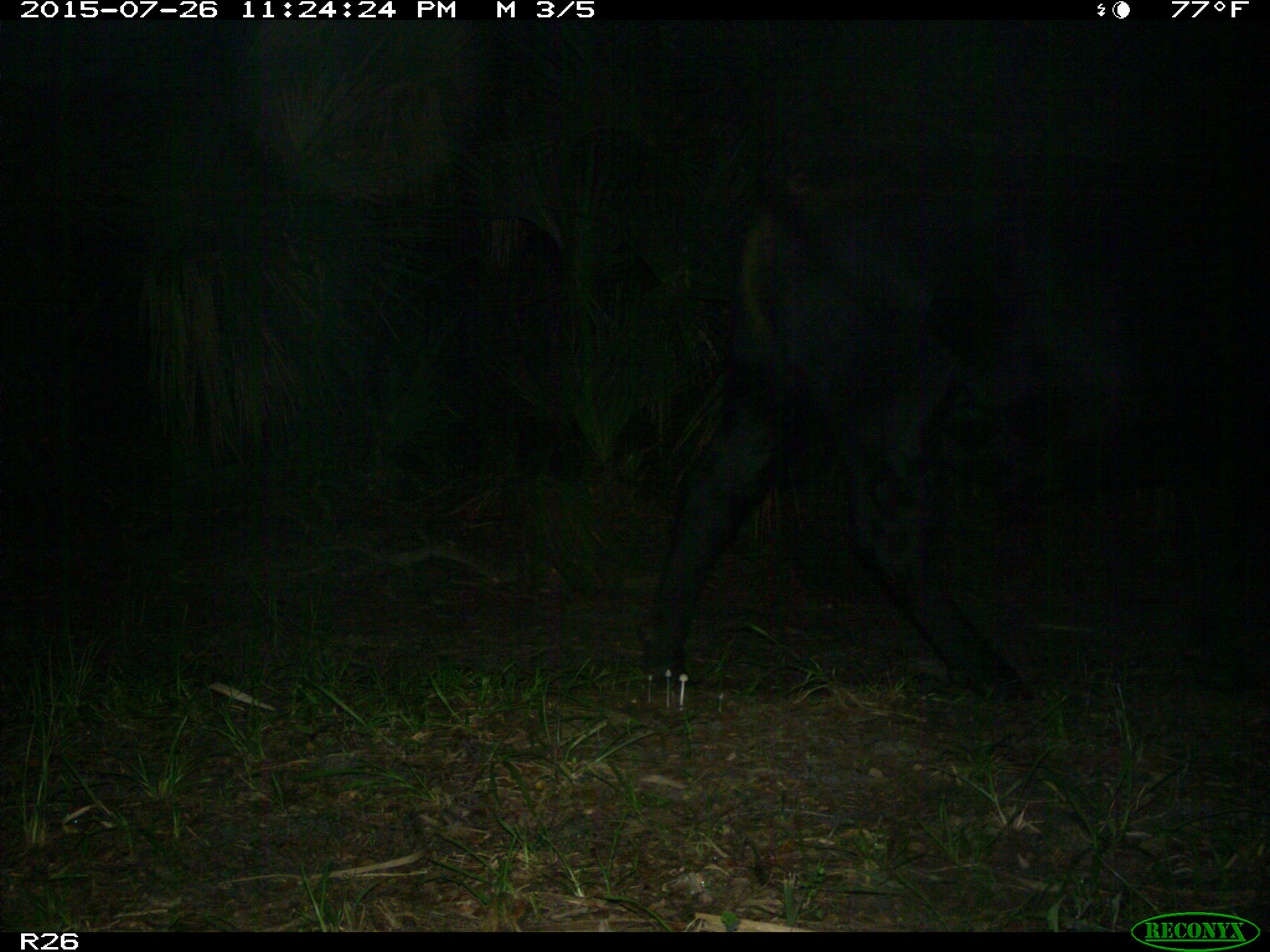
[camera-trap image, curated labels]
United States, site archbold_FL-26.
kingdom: Animalia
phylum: Chordata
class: Mammalia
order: Artiodactyla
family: Bovidae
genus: Bos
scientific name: Bos taurus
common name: domestic cow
Bos taurus (domestic cow).